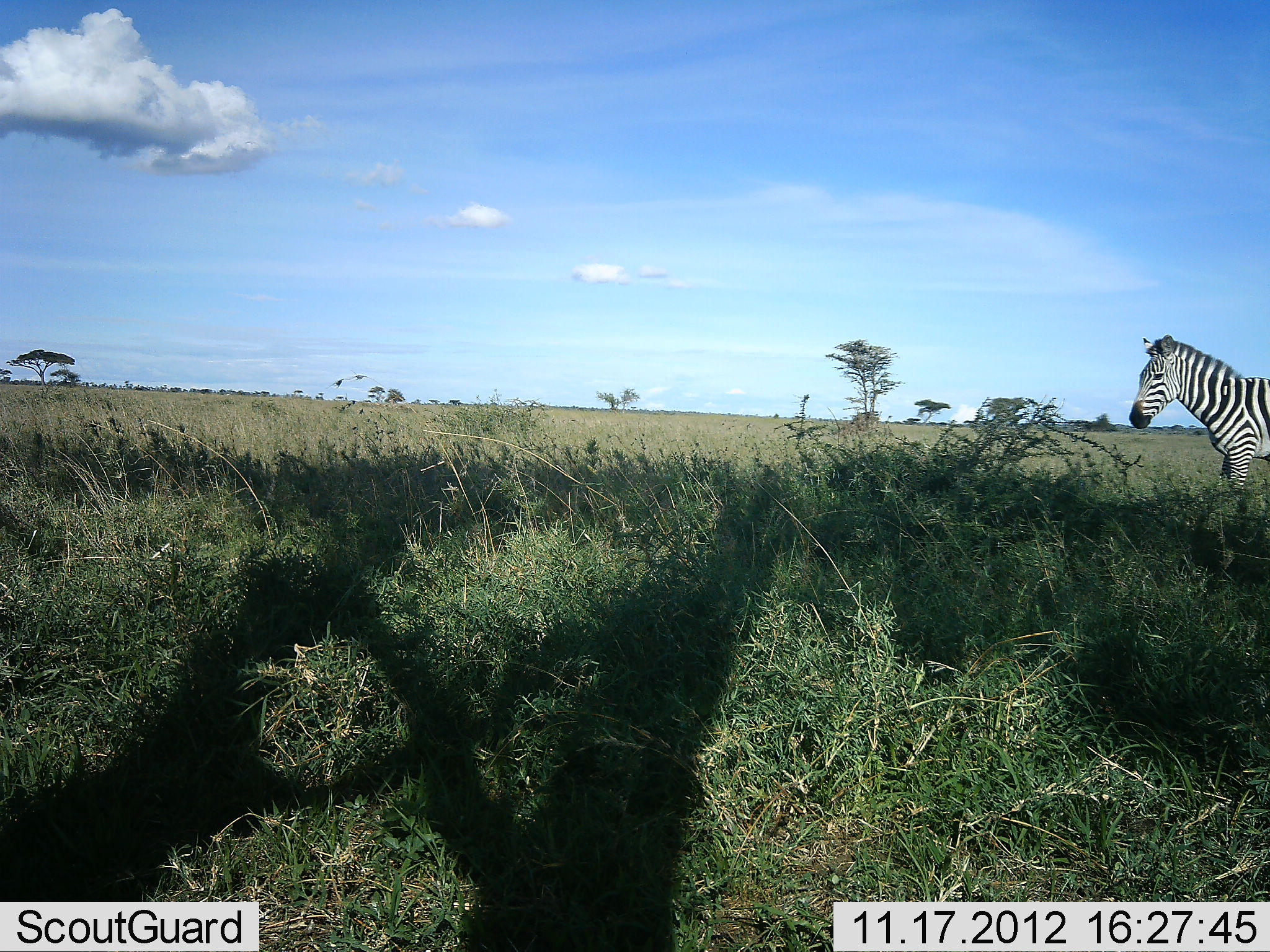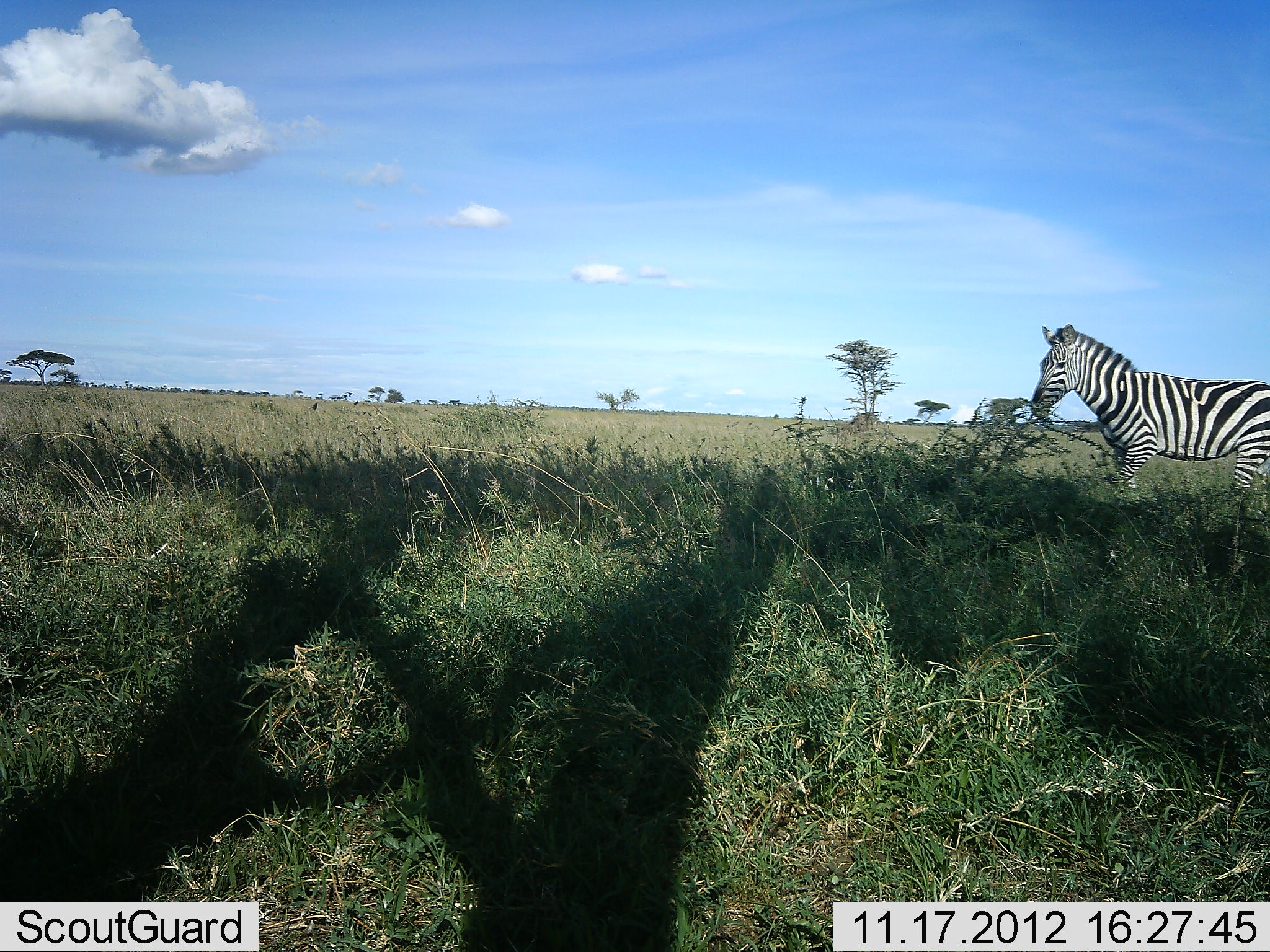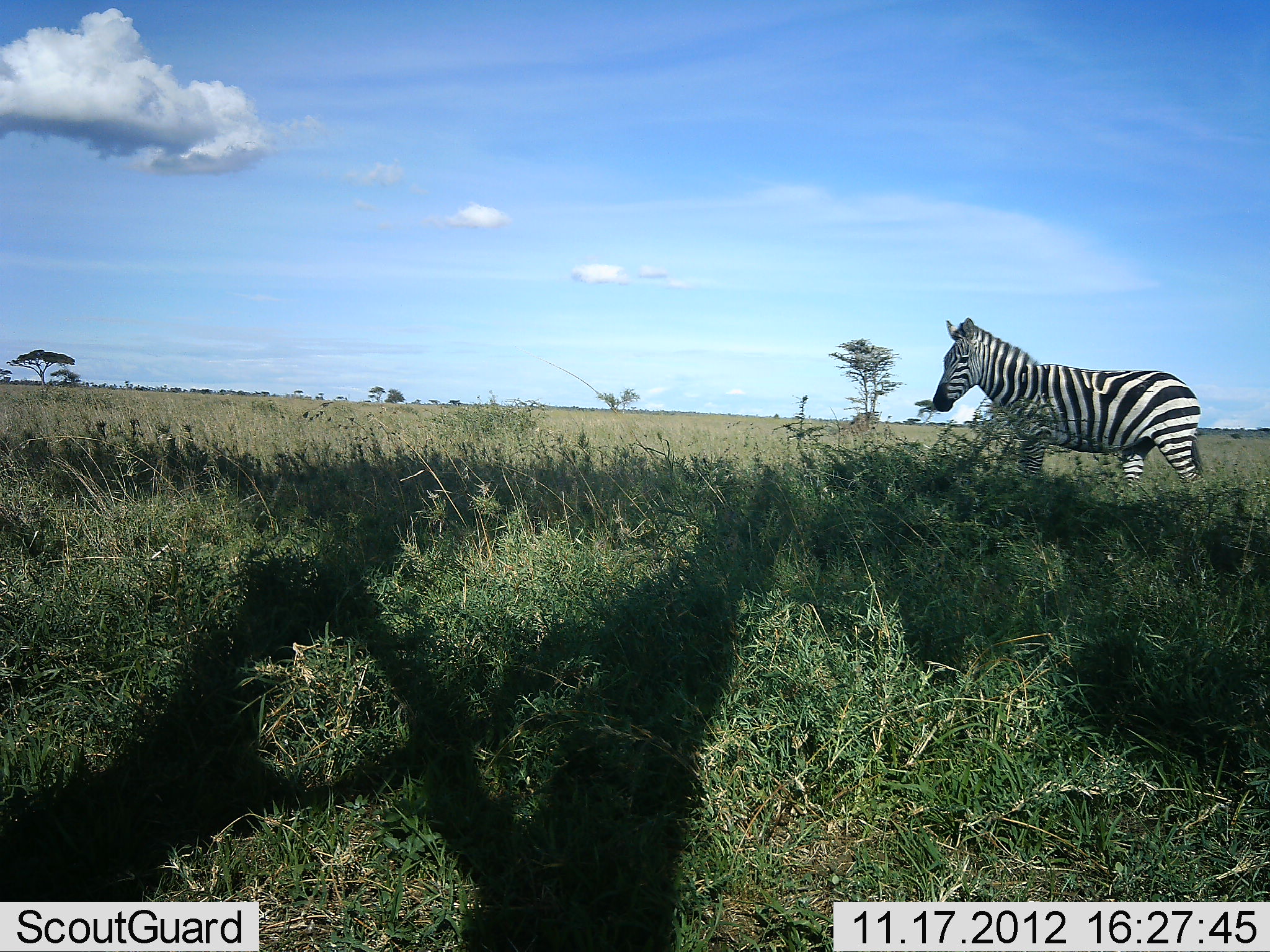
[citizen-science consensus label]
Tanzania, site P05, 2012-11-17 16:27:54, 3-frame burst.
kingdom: Animalia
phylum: Chordata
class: Mammalia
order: Perissodactyla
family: Equidae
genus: Equus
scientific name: Equus quagga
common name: plains zebra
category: zebra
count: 1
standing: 20%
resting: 0%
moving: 80%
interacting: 0%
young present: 0%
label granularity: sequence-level